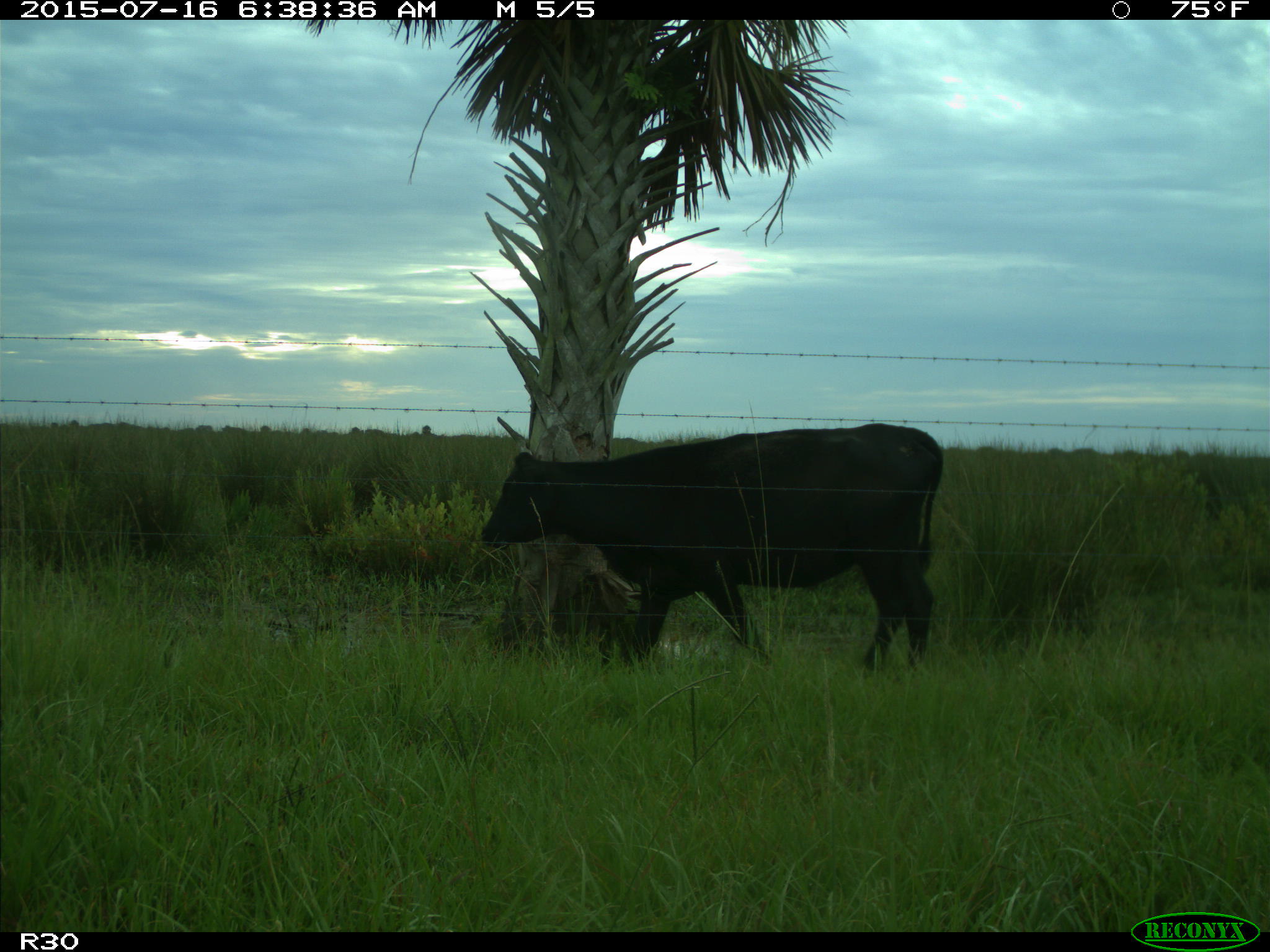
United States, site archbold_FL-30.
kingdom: Animalia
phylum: Chordata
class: Mammalia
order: Artiodactyla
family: Bovidae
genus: Bos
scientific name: Bos taurus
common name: domestic cow